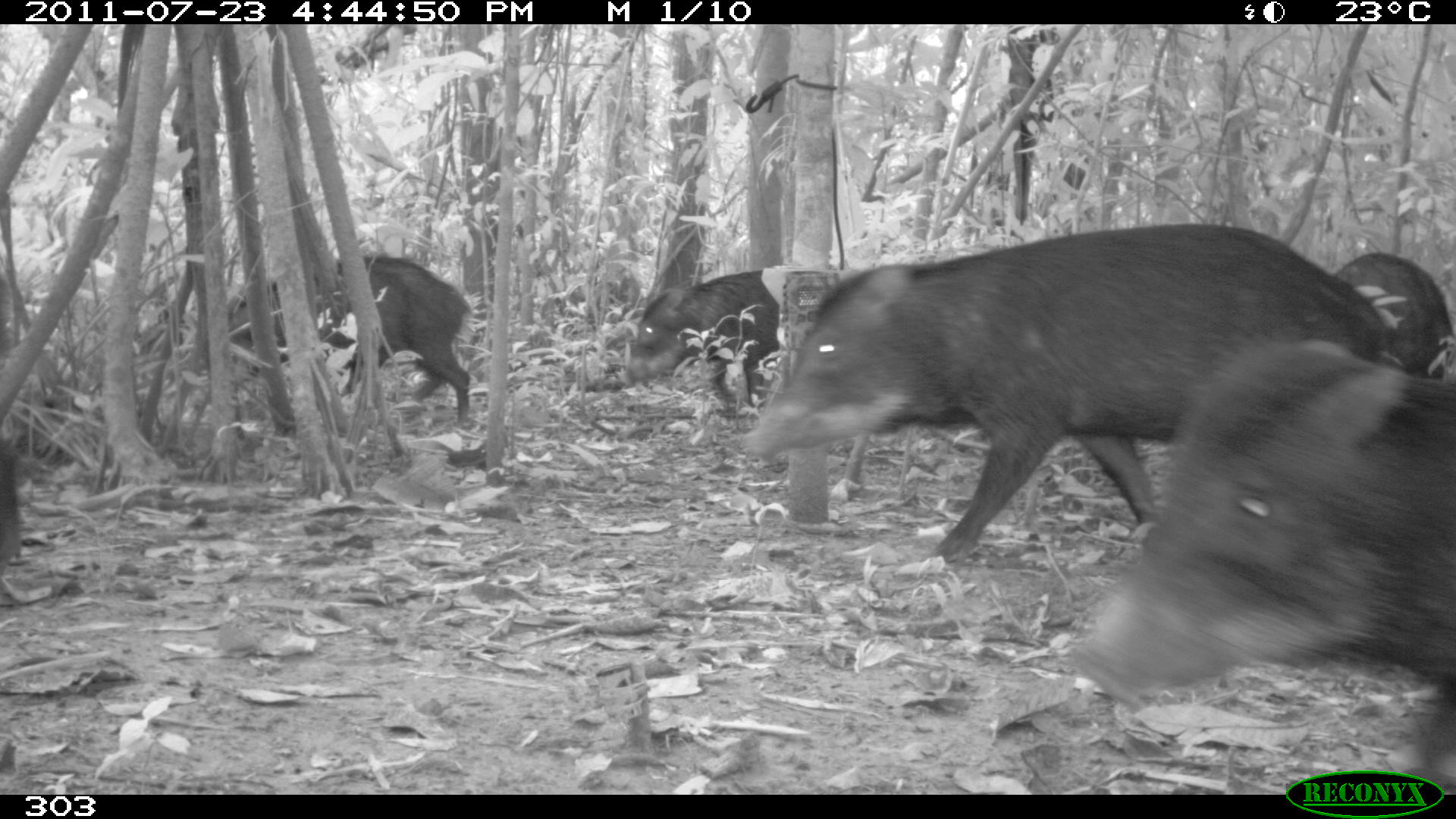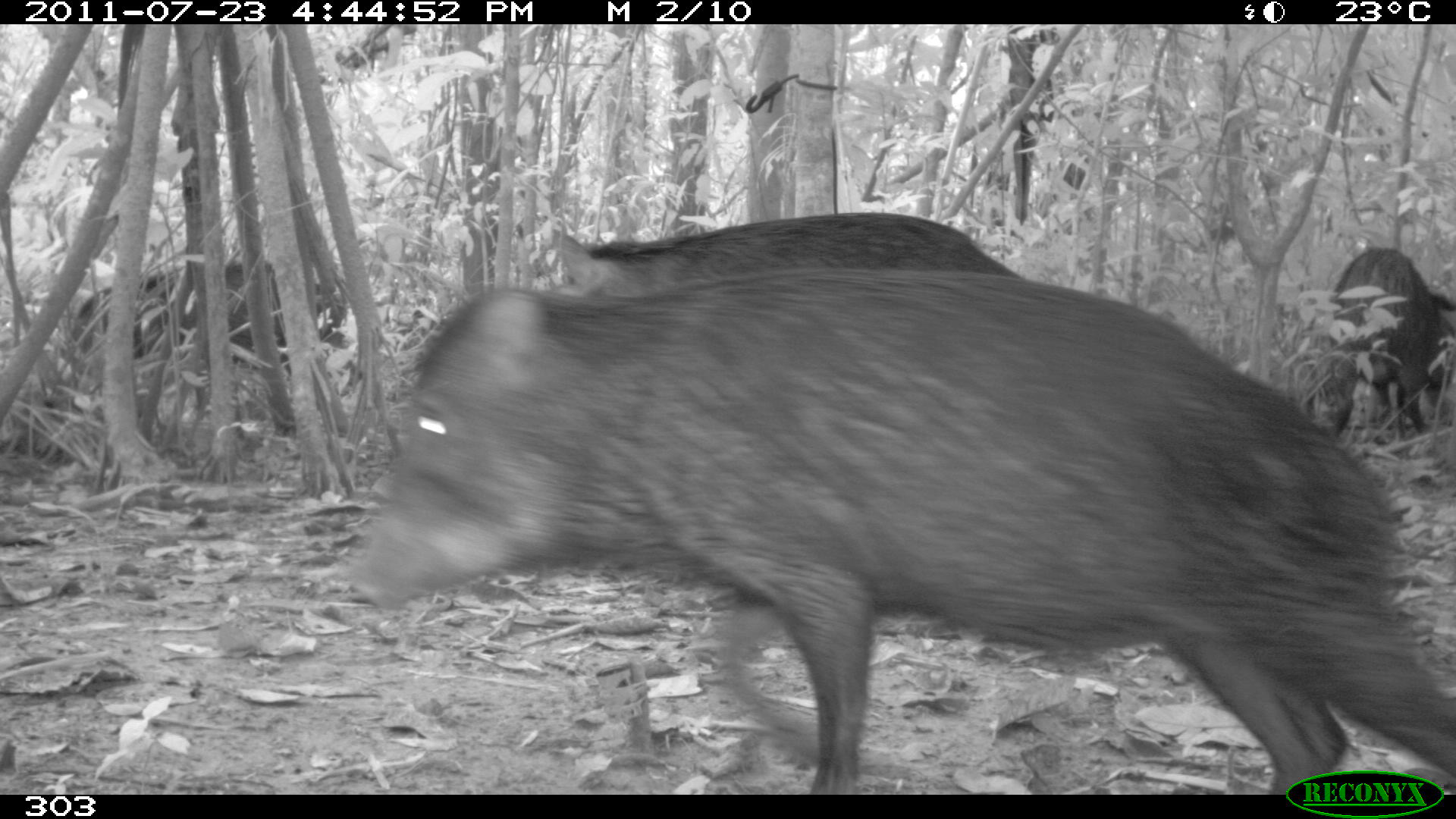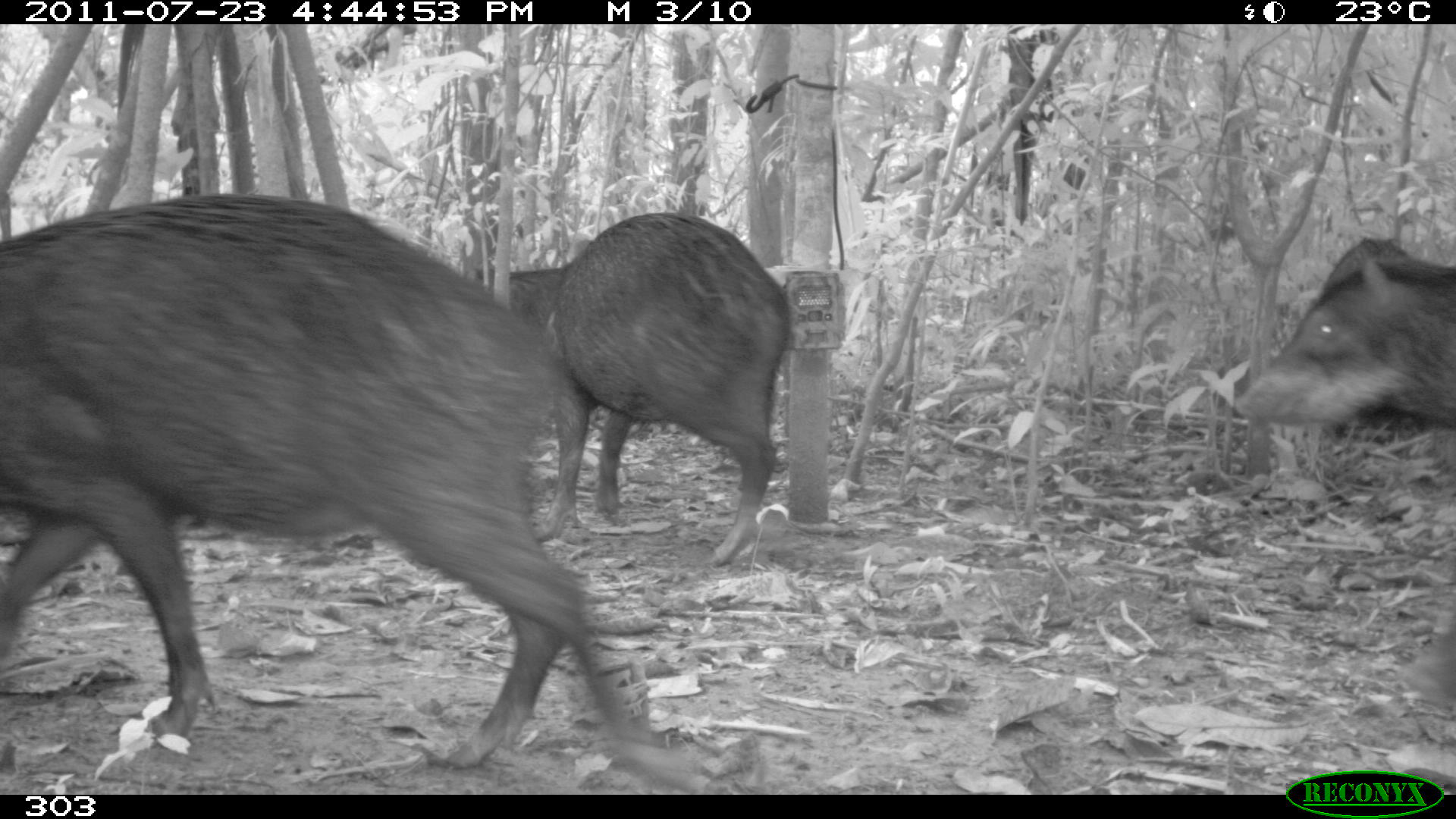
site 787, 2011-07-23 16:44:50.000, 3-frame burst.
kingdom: Animalia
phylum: Chordata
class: Mammalia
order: Artiodactyla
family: Tayassuidae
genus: Tayassu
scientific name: Tayassu pecari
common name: white-lipped peccary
Tayassu pecari (white-lipped peccary).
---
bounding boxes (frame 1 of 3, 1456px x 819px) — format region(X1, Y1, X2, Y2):
tayassu pecari: region(743, 224, 1454, 565); region(1078, 339, 1453, 792); region(226, 253, 471, 425); region(626, 269, 779, 415); region(1331, 249, 1451, 376)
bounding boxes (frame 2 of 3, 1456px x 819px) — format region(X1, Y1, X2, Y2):
tayassu pecari: region(349, 270, 1451, 791); region(551, 212, 1024, 296); region(69, 260, 344, 366); region(1308, 246, 1451, 443)